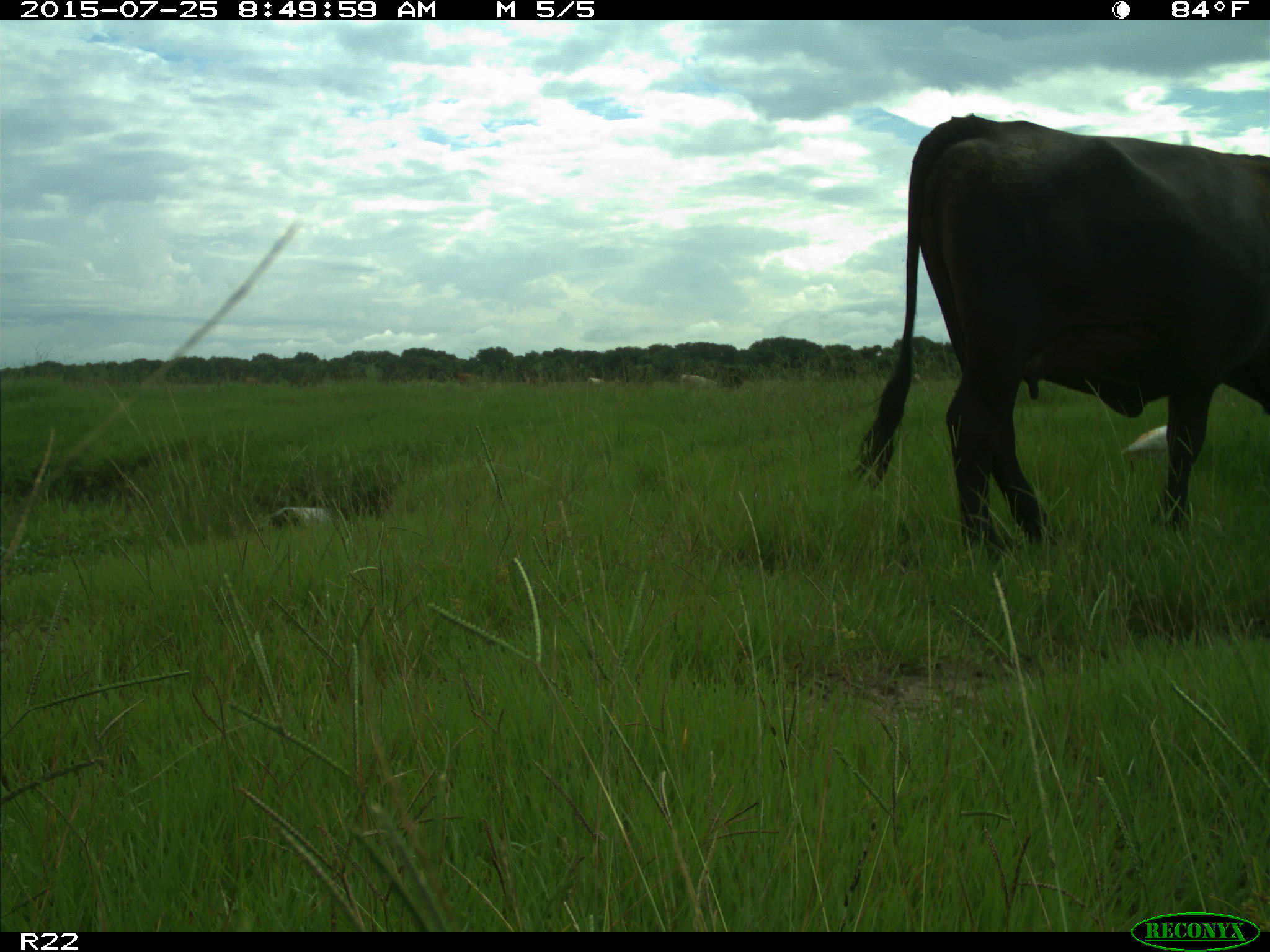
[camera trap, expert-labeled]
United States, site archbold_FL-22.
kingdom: Animalia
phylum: Chordata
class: Mammalia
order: Artiodactyla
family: Bovidae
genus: Bos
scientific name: Bos taurus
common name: domestic cow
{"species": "Bos taurus (domestic cow)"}